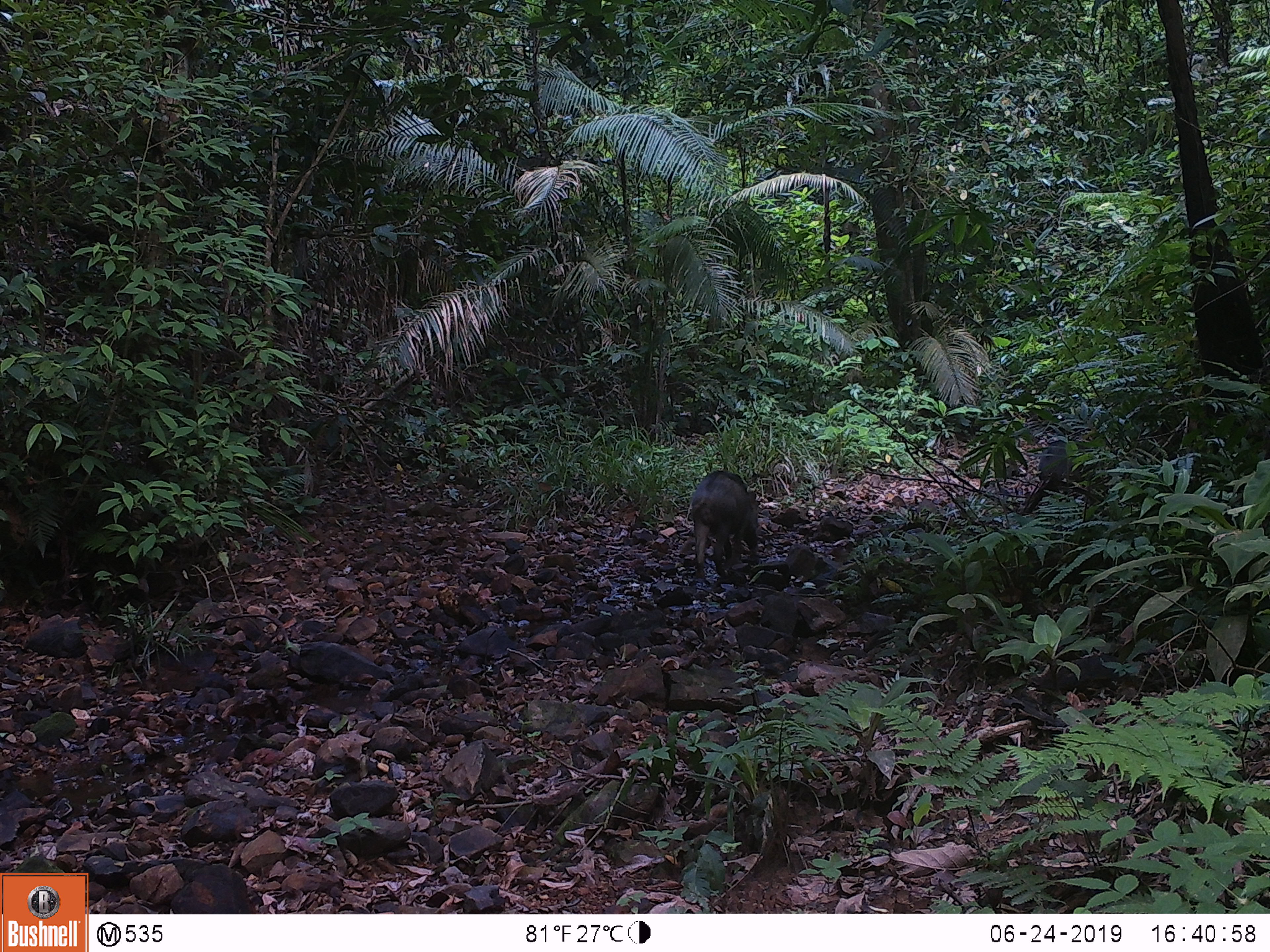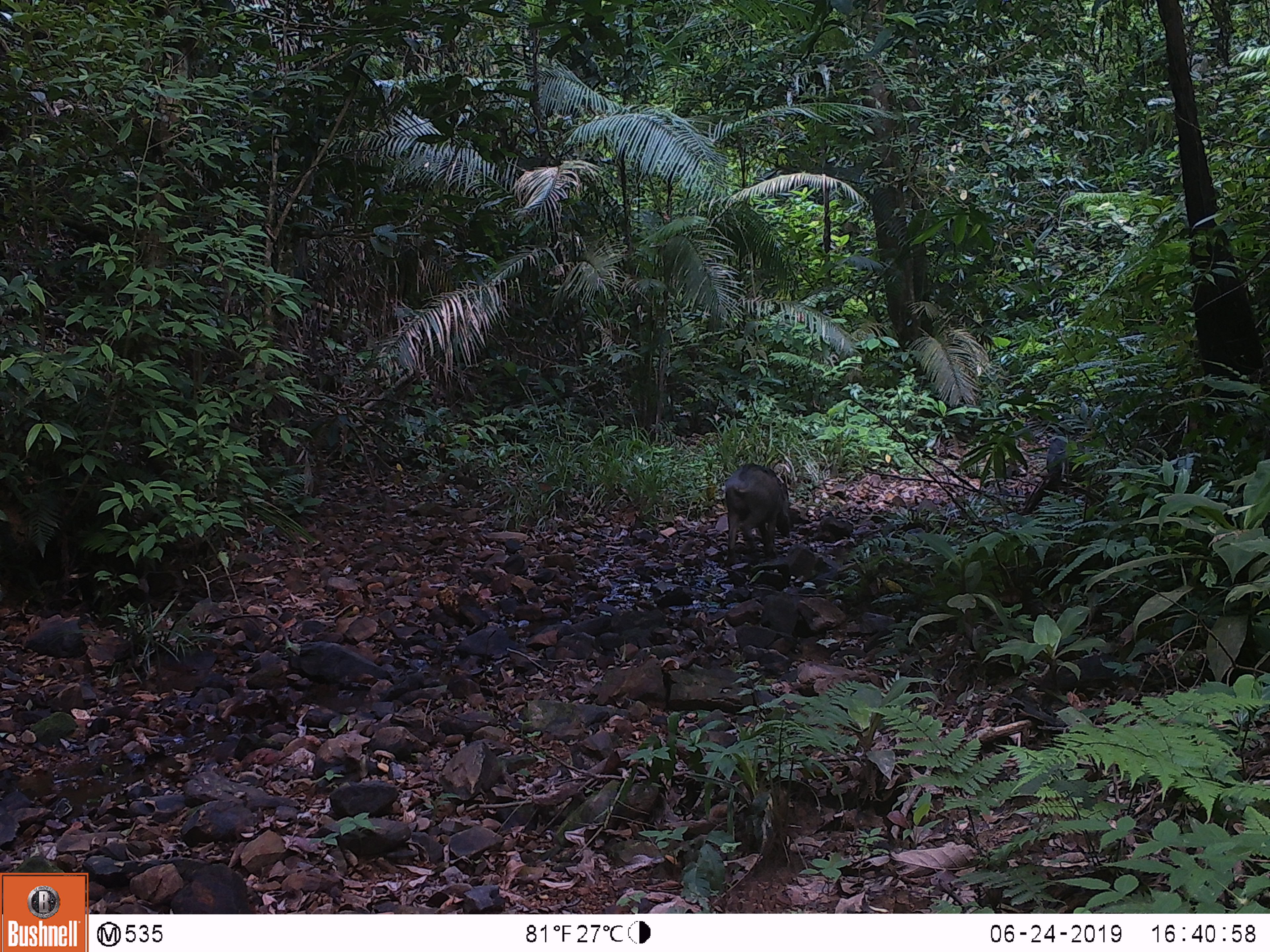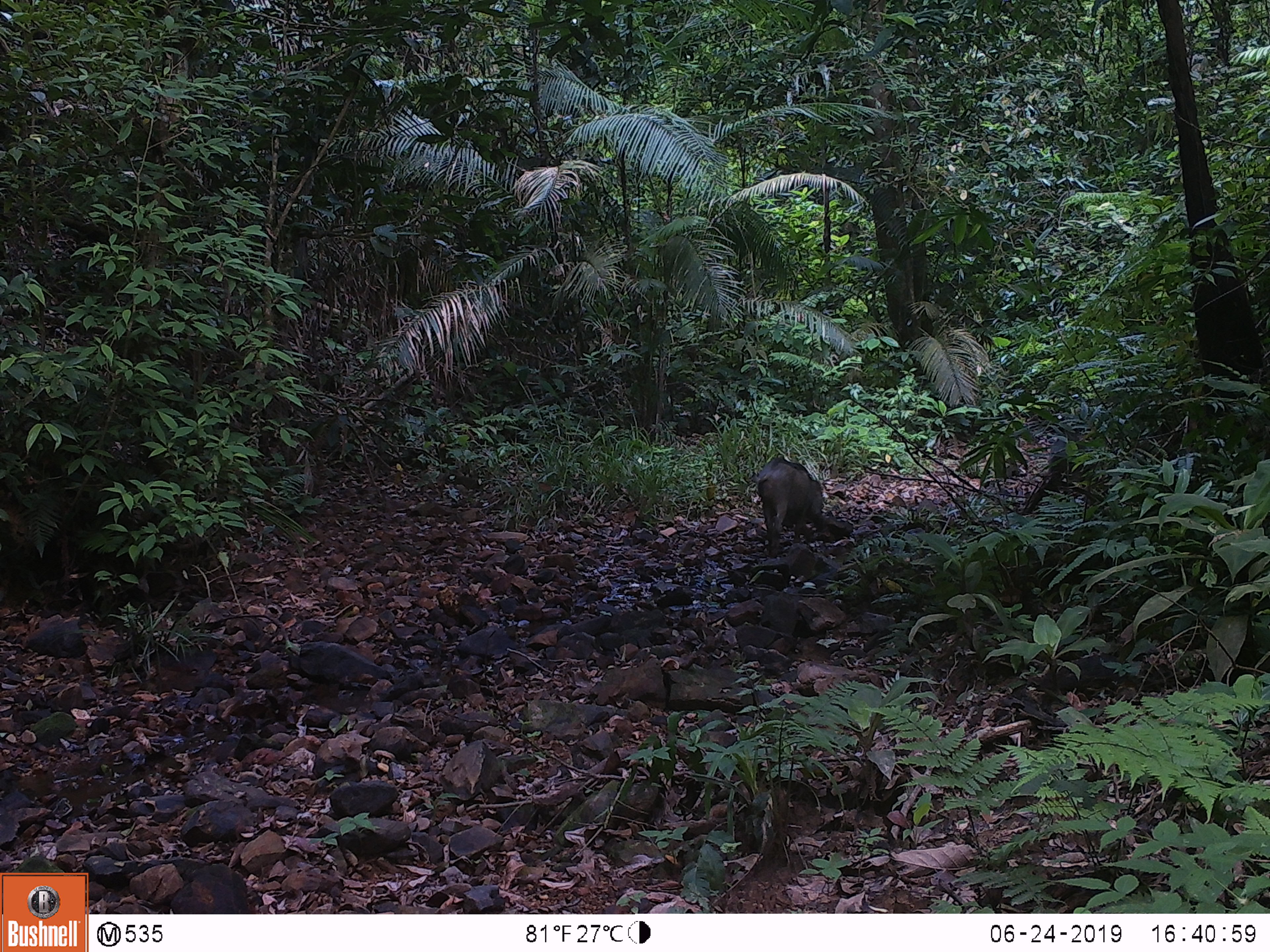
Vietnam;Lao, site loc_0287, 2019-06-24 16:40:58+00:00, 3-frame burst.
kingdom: Animalia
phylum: Chordata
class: Mammalia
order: Artiodactyla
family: Suidae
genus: Sus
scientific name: Sus scrofa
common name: eurasian wild pig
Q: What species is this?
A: Eurasian wild pig (Sus scrofa).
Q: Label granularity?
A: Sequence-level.